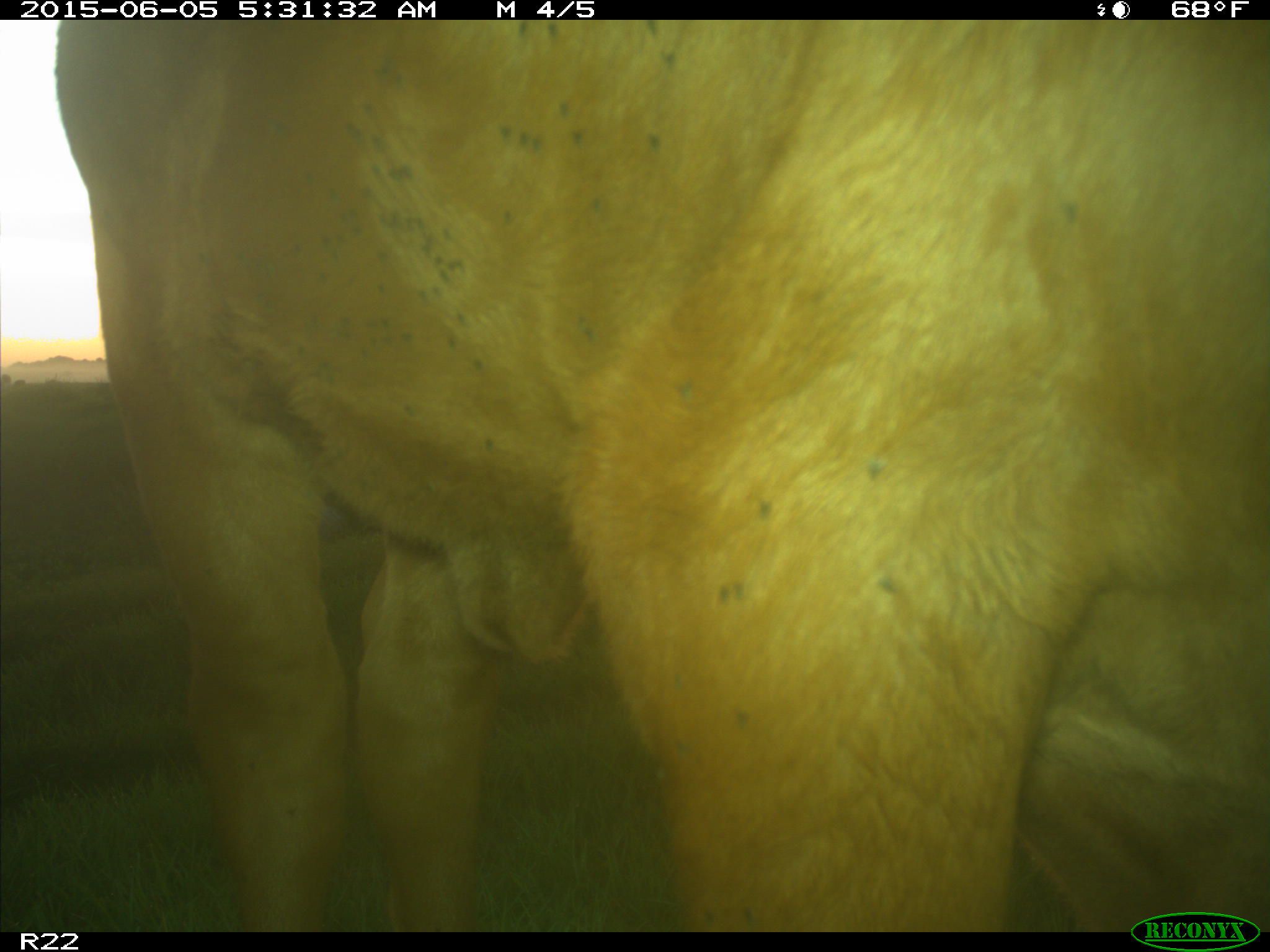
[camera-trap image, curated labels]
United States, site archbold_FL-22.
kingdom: Animalia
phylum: Chordata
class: Mammalia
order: Artiodactyla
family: Bovidae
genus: Bos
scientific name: Bos taurus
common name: domestic cow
Bos taurus (domestic cow).